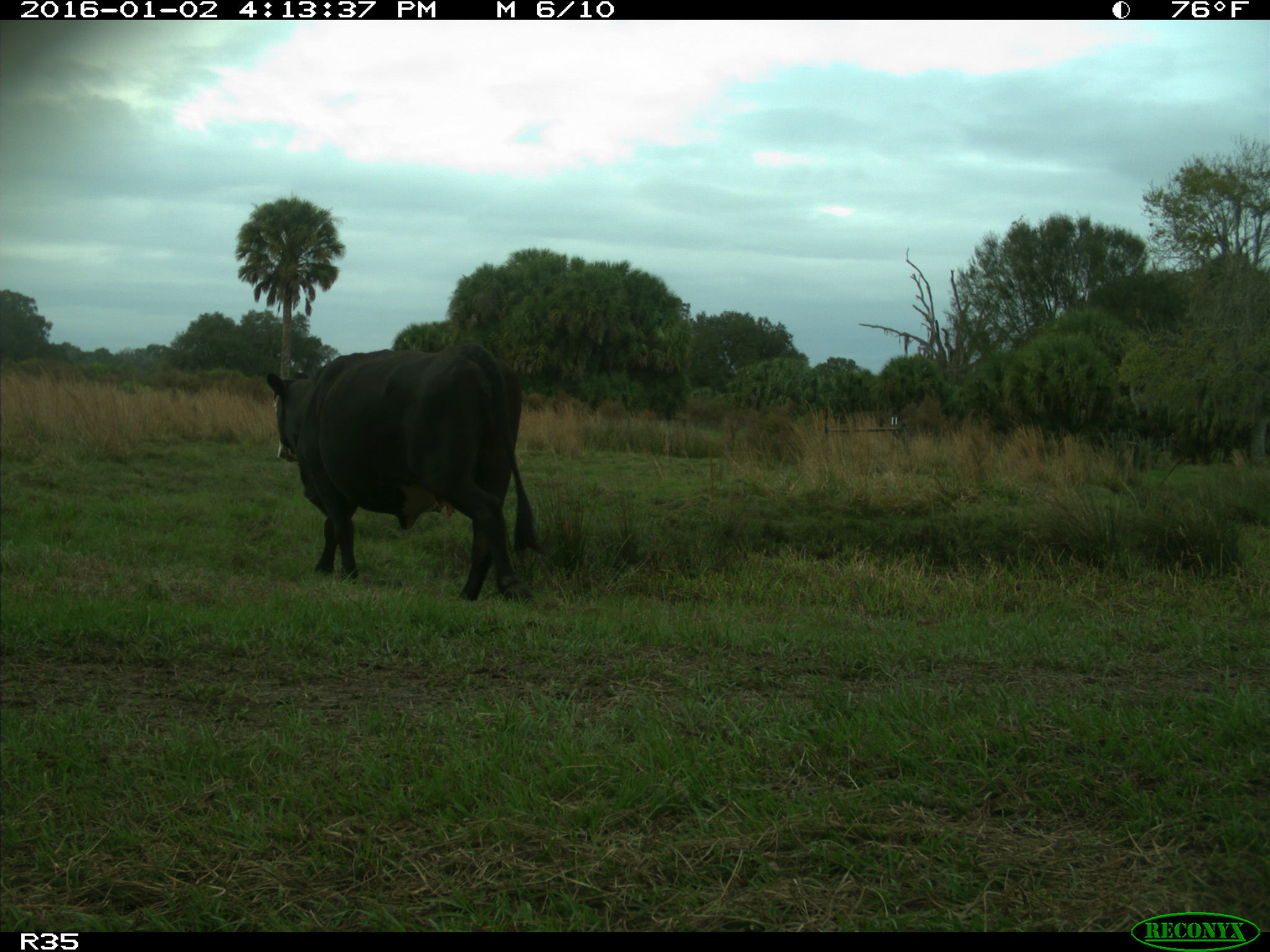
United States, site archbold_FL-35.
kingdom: Animalia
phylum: Chordata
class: Mammalia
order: Artiodactyla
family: Bovidae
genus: Bos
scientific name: Bos taurus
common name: domestic cow